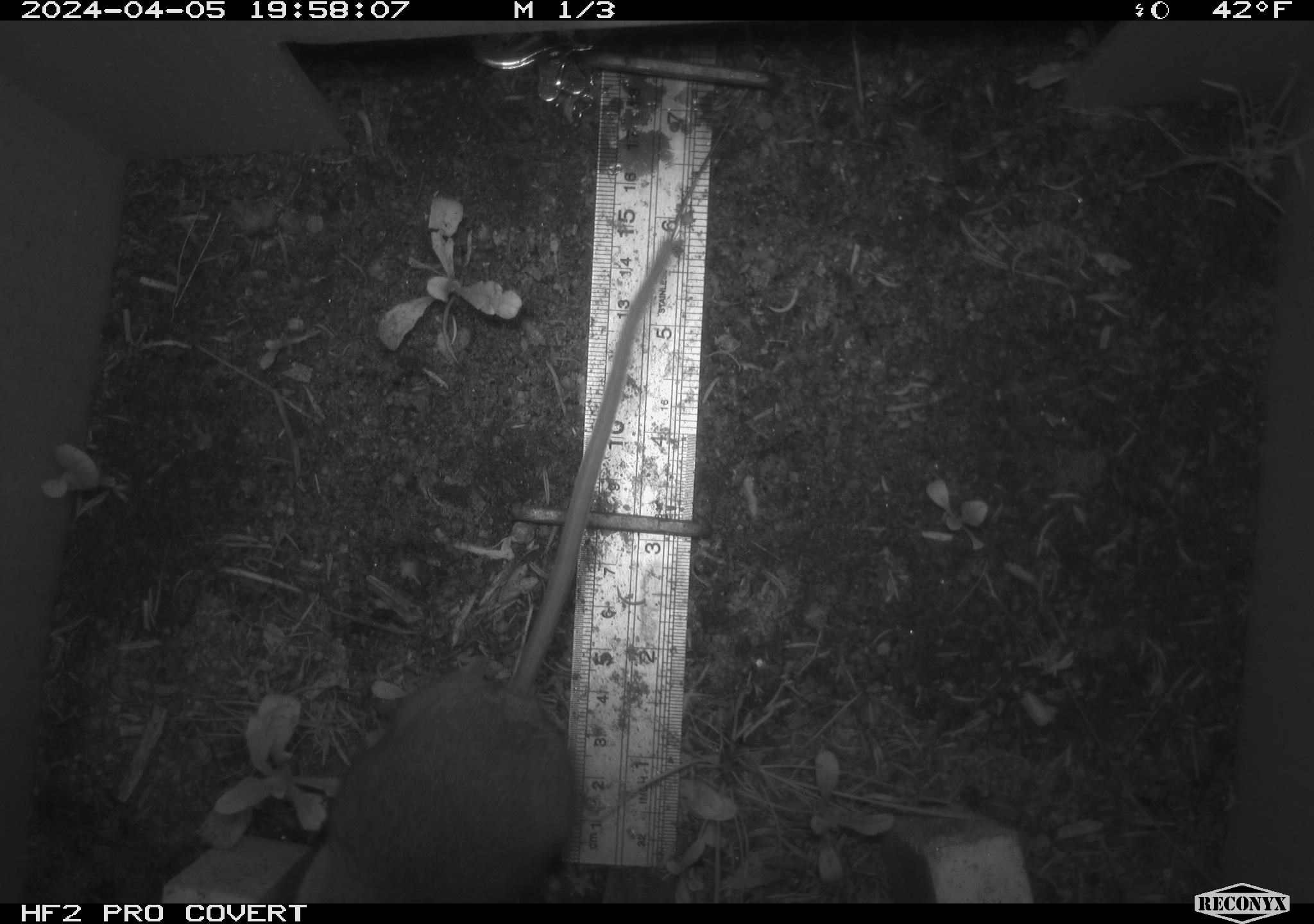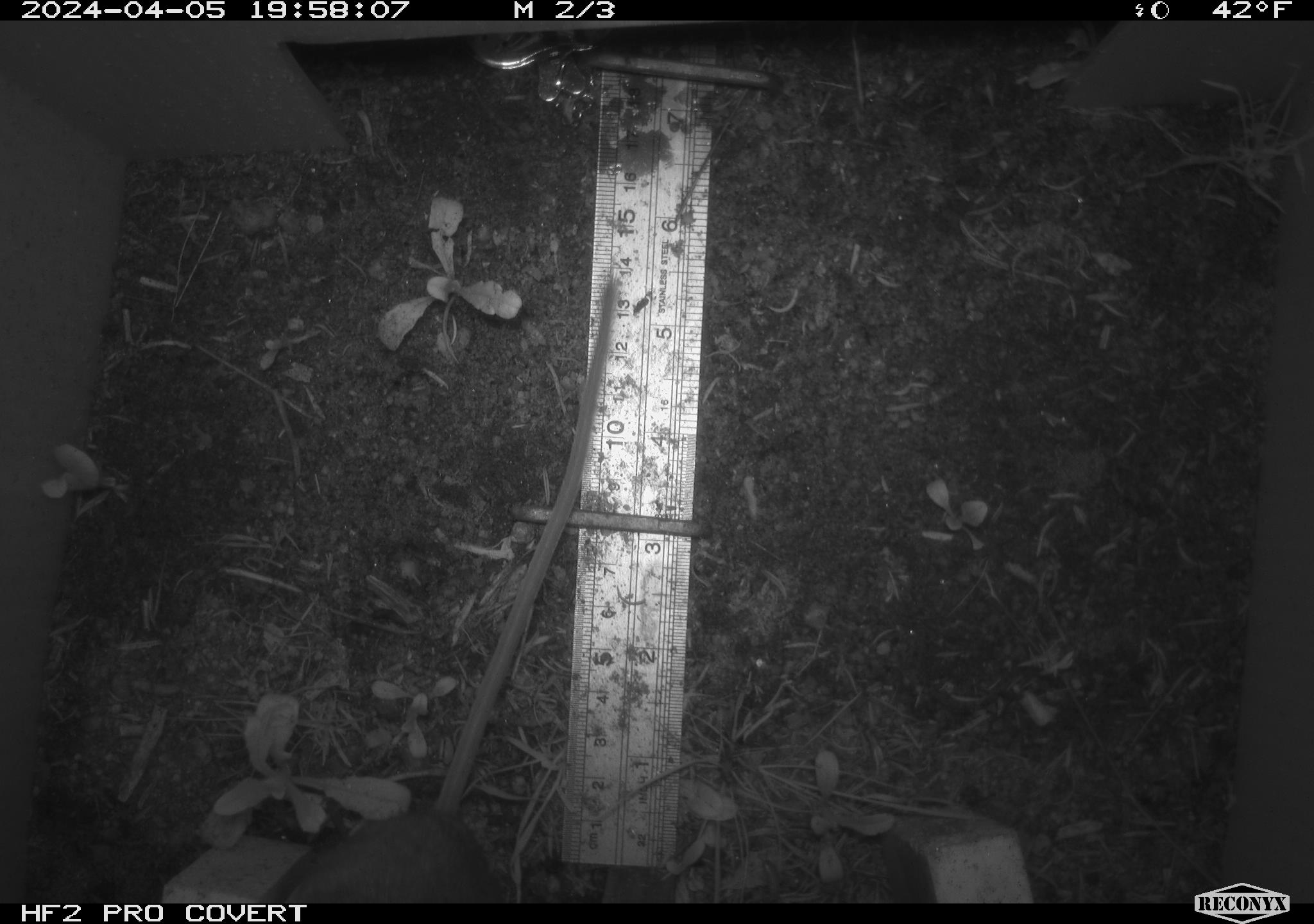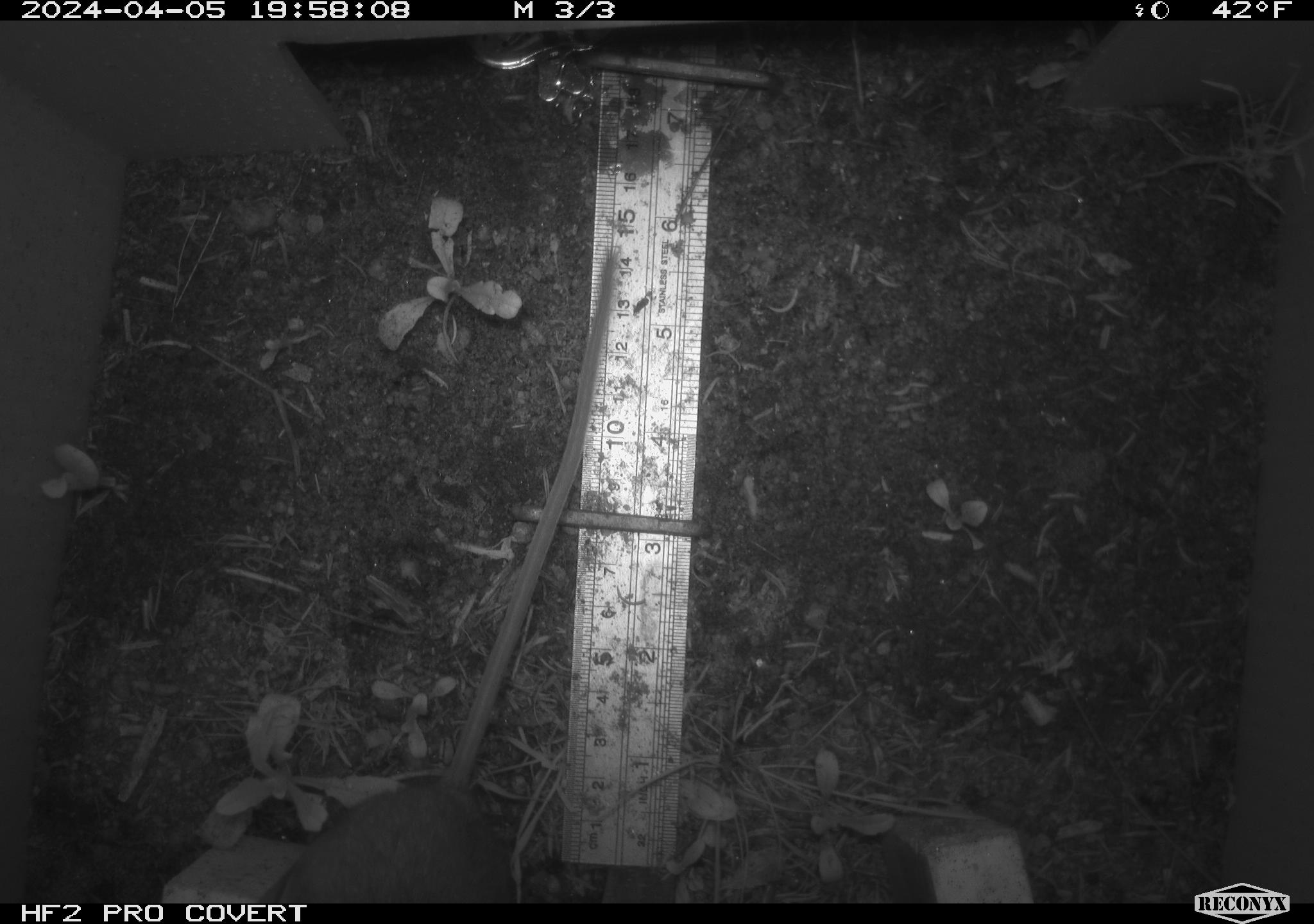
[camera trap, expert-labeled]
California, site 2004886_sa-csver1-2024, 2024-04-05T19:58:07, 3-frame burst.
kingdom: Animalia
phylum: Chordata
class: Mammalia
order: Rodentia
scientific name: Rodentia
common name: rodent